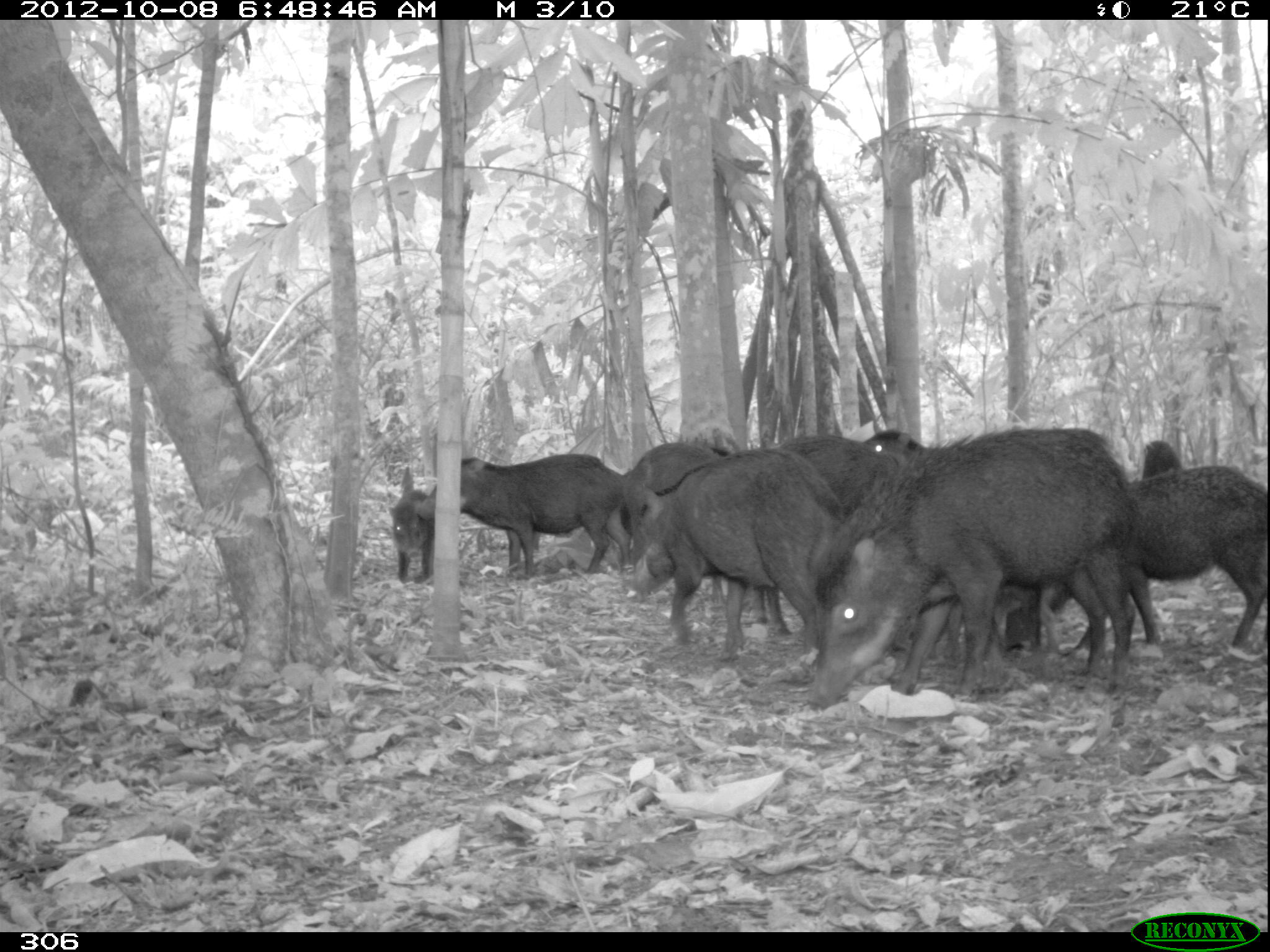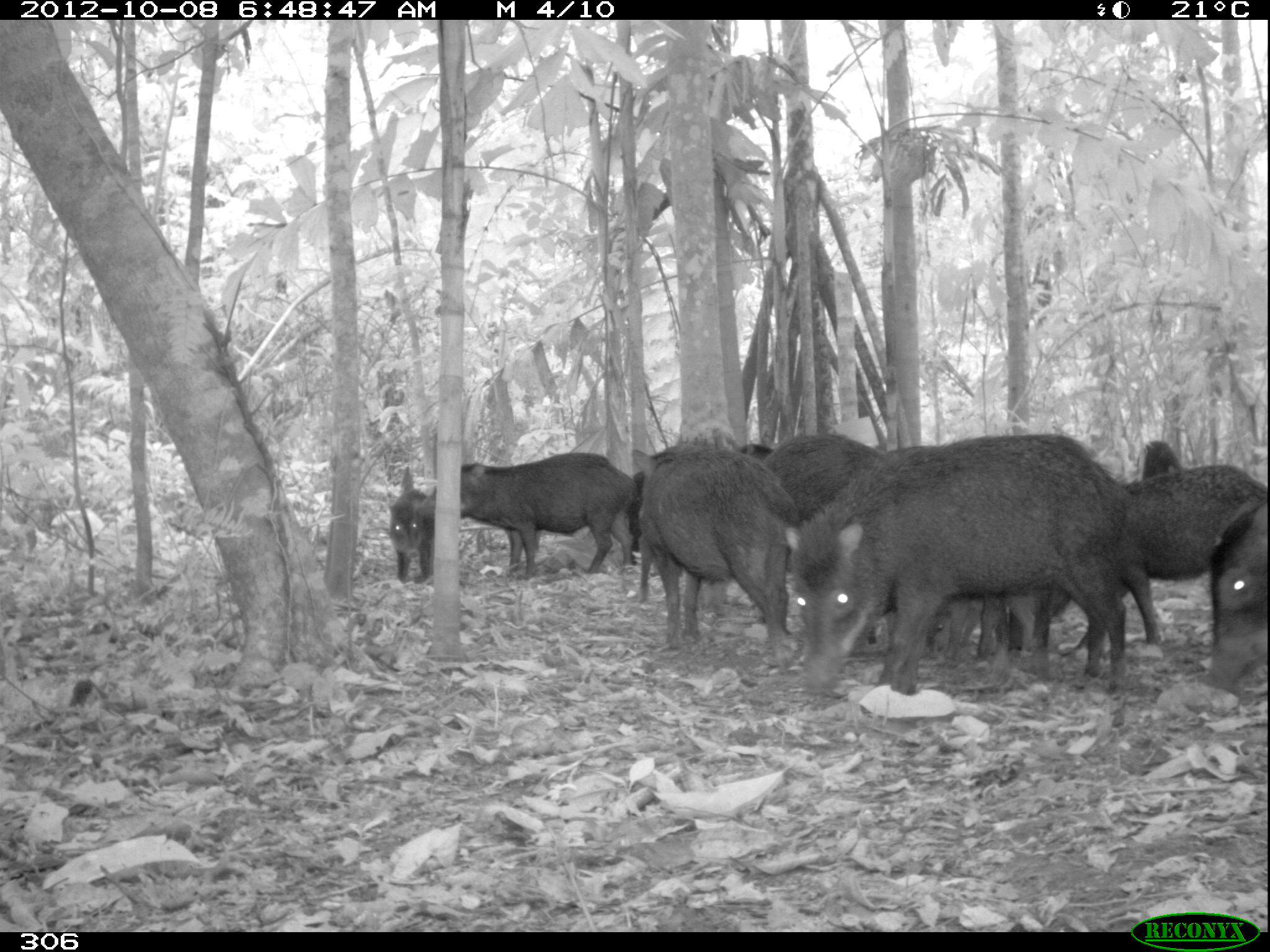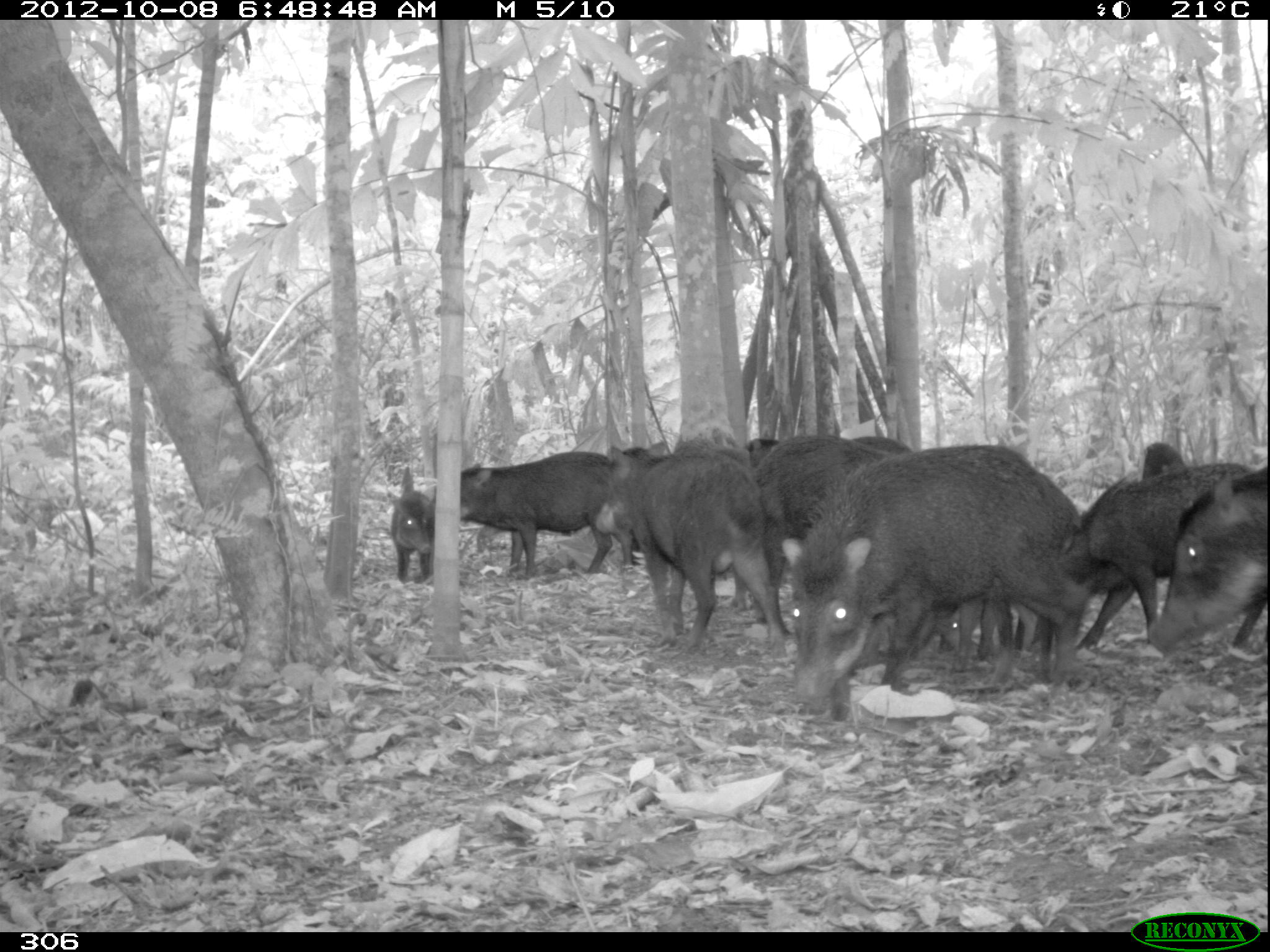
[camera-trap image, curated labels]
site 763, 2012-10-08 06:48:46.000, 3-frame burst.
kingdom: Animalia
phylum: Chordata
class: Mammalia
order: Artiodactyla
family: Tayassuidae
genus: Tayassu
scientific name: Tayassu pecari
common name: white-lipped peccary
Tayassu pecari (white-lipped peccary).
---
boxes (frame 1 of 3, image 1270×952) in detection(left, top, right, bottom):
tayassu pecari: detection(808, 428, 1129, 708); detection(759, 432, 1011, 660); detection(629, 448, 840, 662); detection(1045, 466, 1269, 658); detection(414, 457, 624, 581); detection(622, 442, 736, 570); detection(390, 489, 432, 583); detection(864, 430, 927, 460); detection(1139, 433, 1181, 477)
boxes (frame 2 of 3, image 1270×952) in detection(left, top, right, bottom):
tayassu pecari: detection(782, 434, 1129, 693); detection(1044, 465, 1267, 655); detection(870, 441, 1049, 663); detection(634, 446, 800, 664); detection(414, 451, 633, 581); detection(762, 432, 883, 658); detection(629, 441, 775, 566); detection(1208, 498, 1267, 691); detection(387, 488, 434, 583); detection(1141, 439, 1179, 472); detection(690, 667, 691, 672)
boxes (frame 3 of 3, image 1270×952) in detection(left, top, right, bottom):
tayassu pecari: detection(792, 445, 1086, 720); detection(753, 433, 979, 682); detection(1072, 464, 1270, 649); detection(608, 440, 784, 645); detection(1146, 462, 1267, 660); detection(429, 449, 612, 578); detection(933, 590, 1064, 693); detection(749, 432, 912, 483); detection(390, 490, 429, 584); detection(1142, 443, 1181, 475)